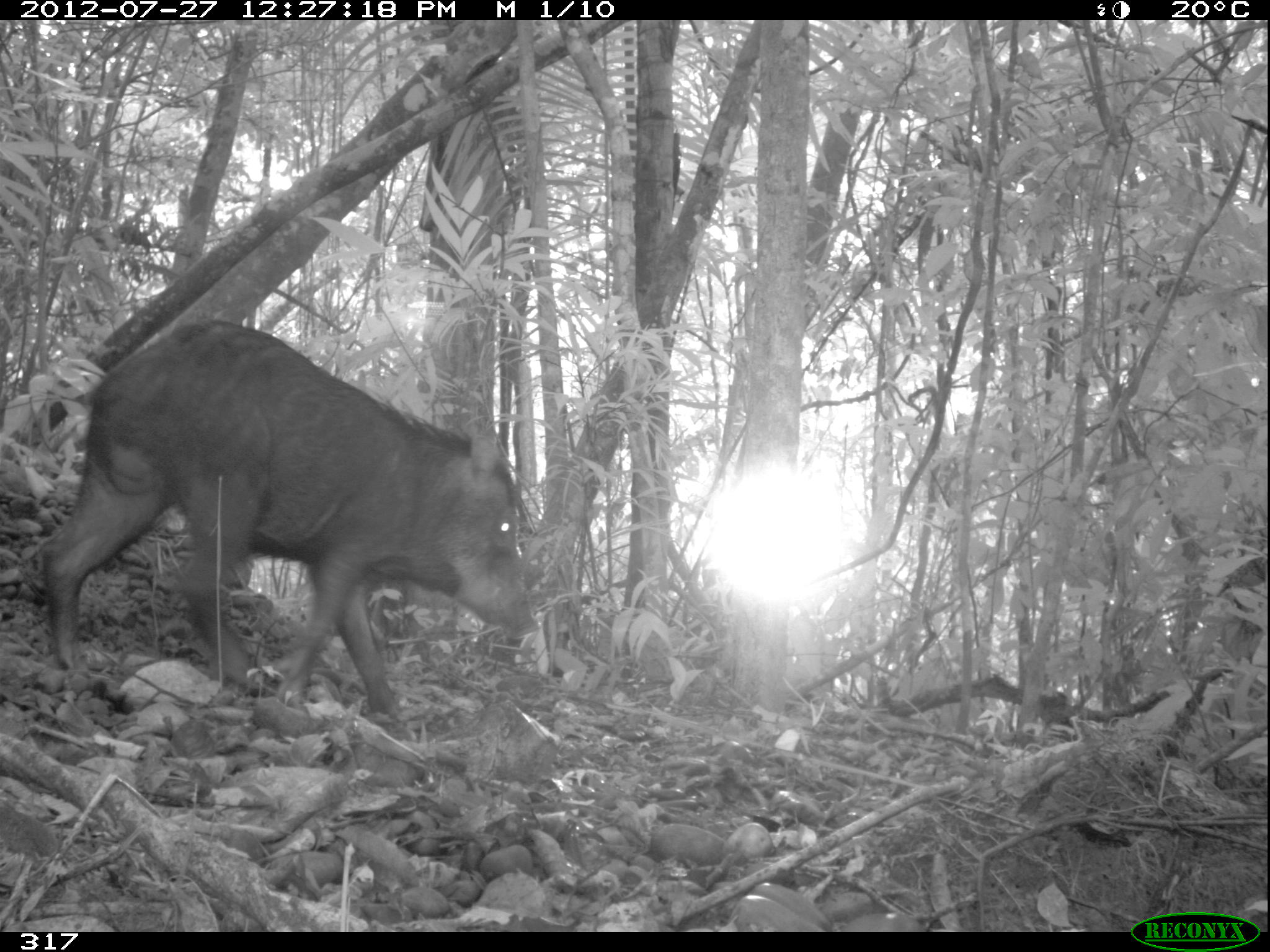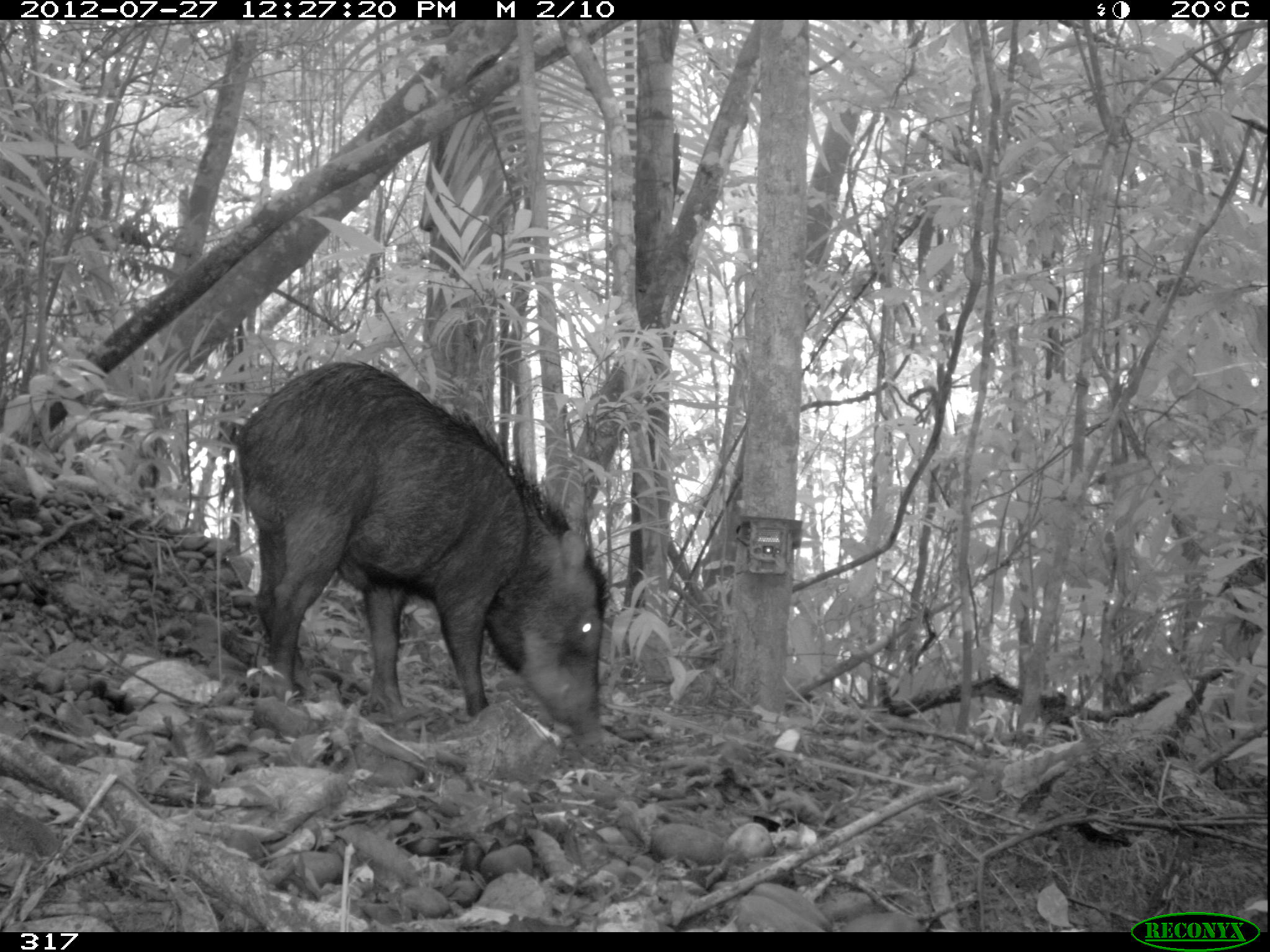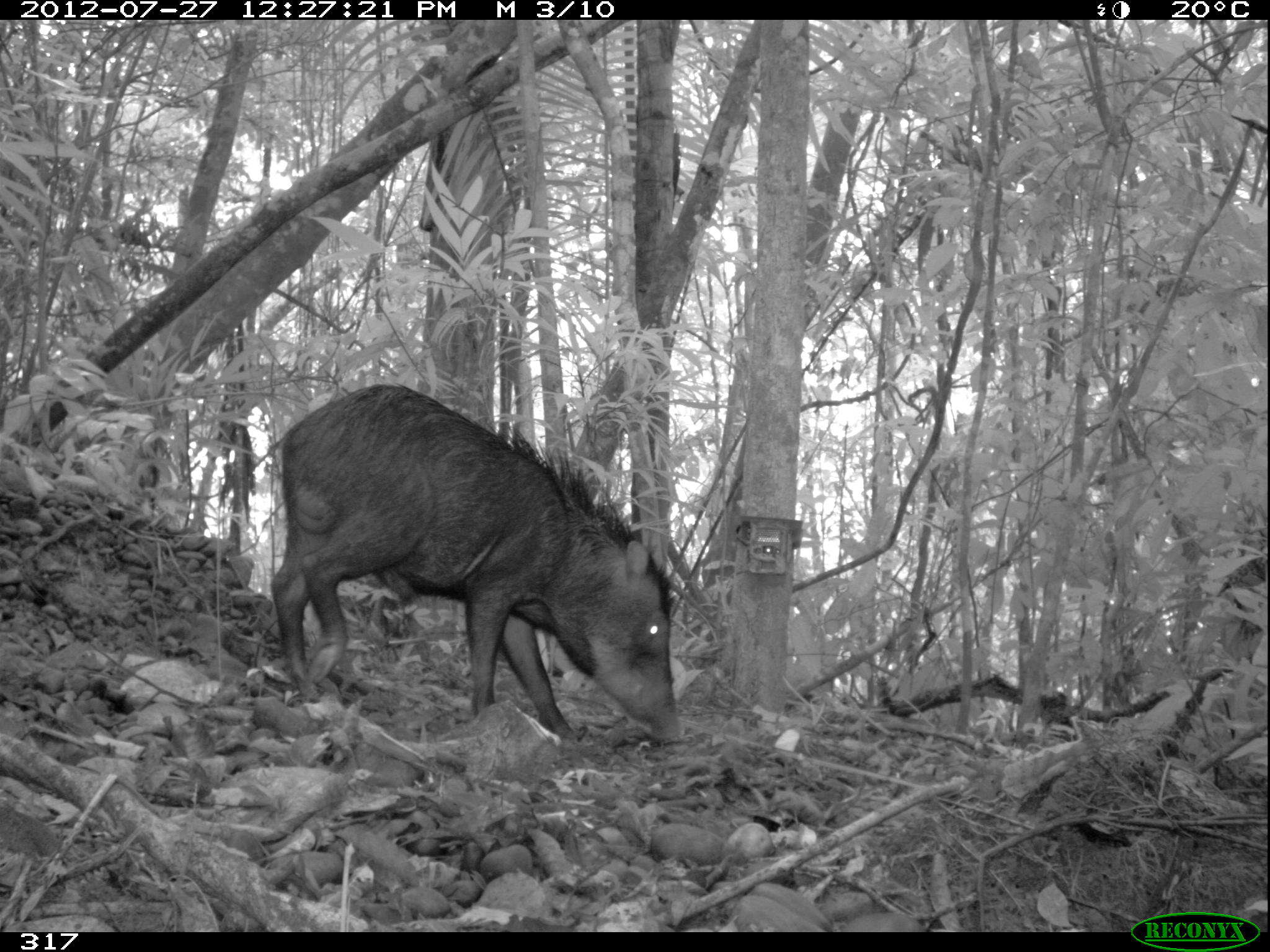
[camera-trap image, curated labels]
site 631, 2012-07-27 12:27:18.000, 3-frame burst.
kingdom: Animalia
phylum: Chordata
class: Mammalia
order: Artiodactyla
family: Tayassuidae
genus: Tayassu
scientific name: Tayassu pecari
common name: white-lipped peccary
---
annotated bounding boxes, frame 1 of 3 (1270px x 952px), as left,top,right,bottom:
tayassu pecari: 33,317,540,717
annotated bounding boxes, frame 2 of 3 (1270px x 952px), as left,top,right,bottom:
tayassu pecari: 230,357,611,748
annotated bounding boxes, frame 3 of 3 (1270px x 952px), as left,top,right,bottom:
tayassu pecari: 268,381,682,745